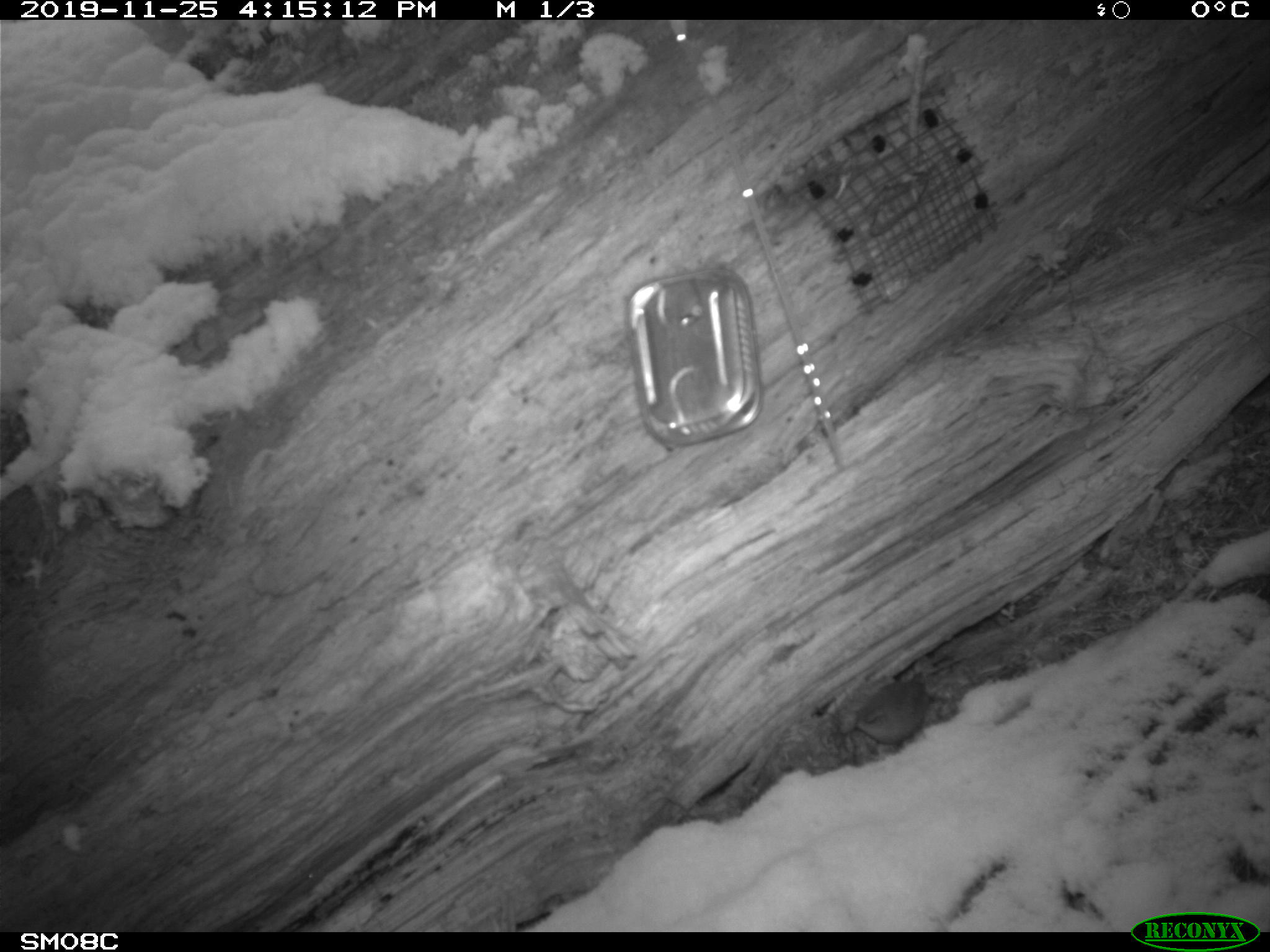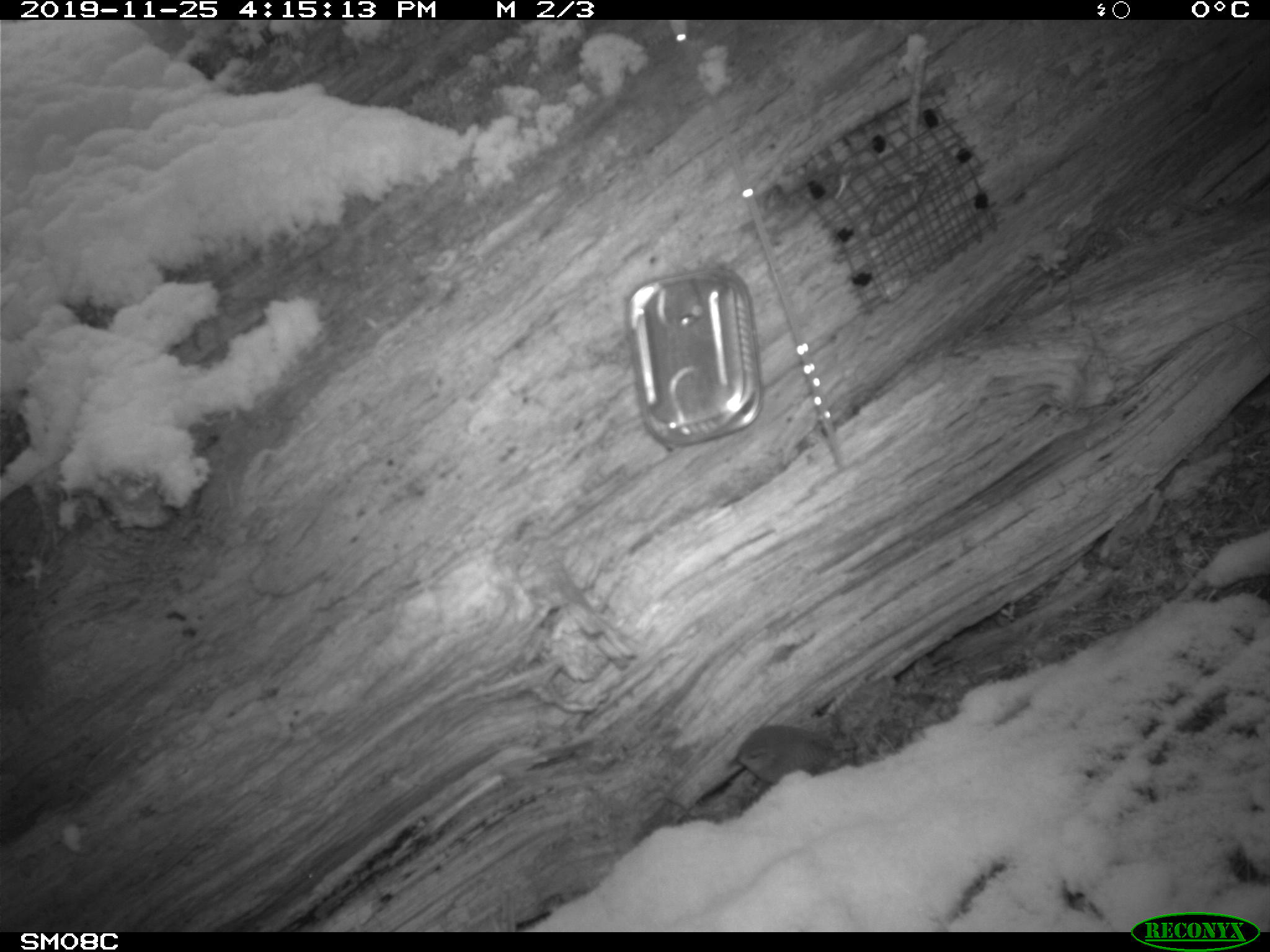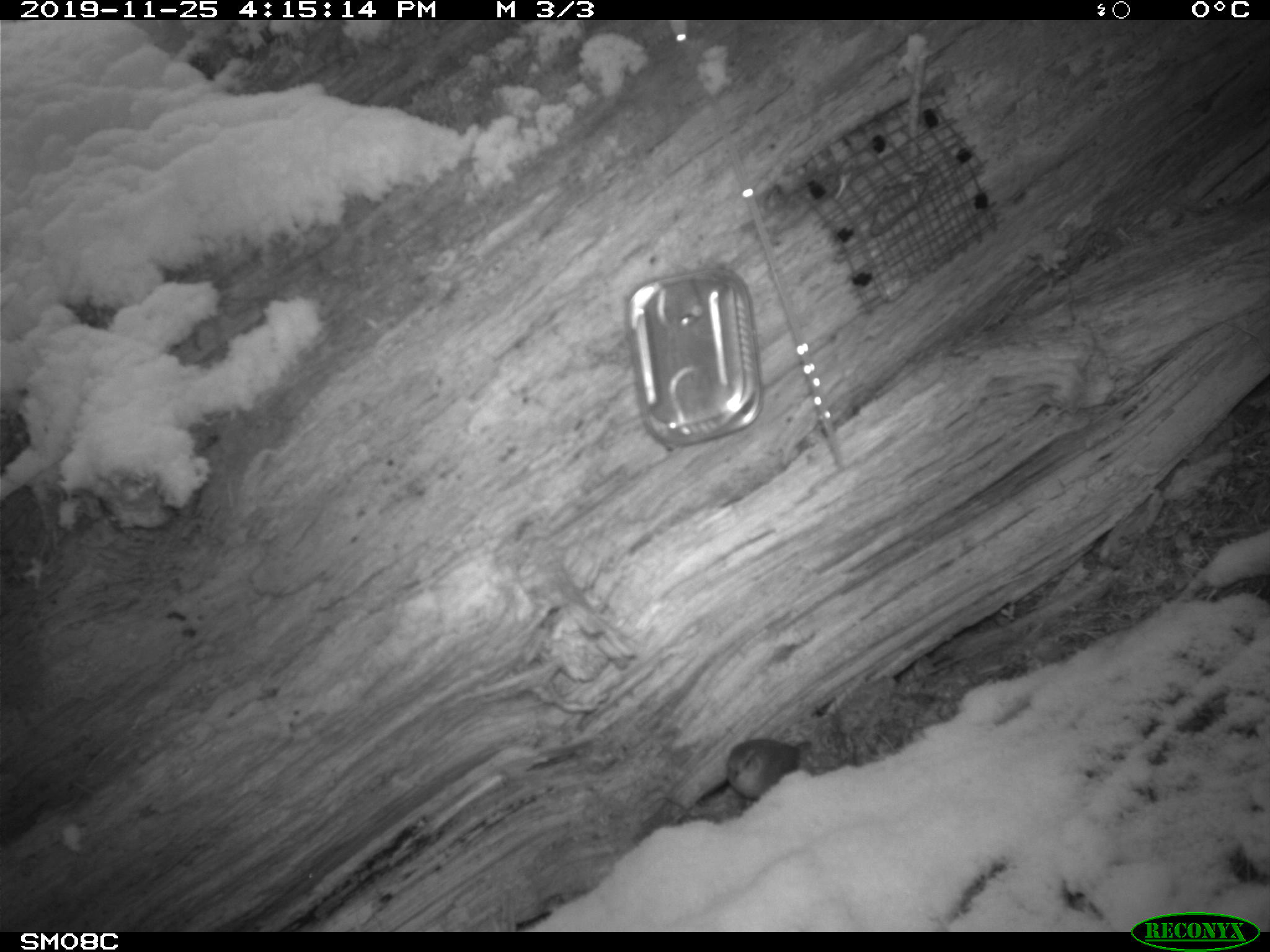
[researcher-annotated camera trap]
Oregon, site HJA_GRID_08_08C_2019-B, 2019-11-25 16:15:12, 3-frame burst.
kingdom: Animalia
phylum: Chordata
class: Aves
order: Passeriformes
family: Troglodytidae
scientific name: Troglodytidae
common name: wrens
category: troglodytidae family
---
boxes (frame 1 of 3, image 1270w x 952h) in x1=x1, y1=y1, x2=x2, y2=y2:
troglodytidae family: x1=828, y1=654, x2=940, y2=774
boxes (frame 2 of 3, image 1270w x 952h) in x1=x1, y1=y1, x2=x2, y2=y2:
troglodytidae family: x1=727, y1=716, x2=849, y2=806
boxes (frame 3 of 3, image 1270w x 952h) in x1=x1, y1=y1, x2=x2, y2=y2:
troglodytidae family: x1=701, y1=725, x2=836, y2=817